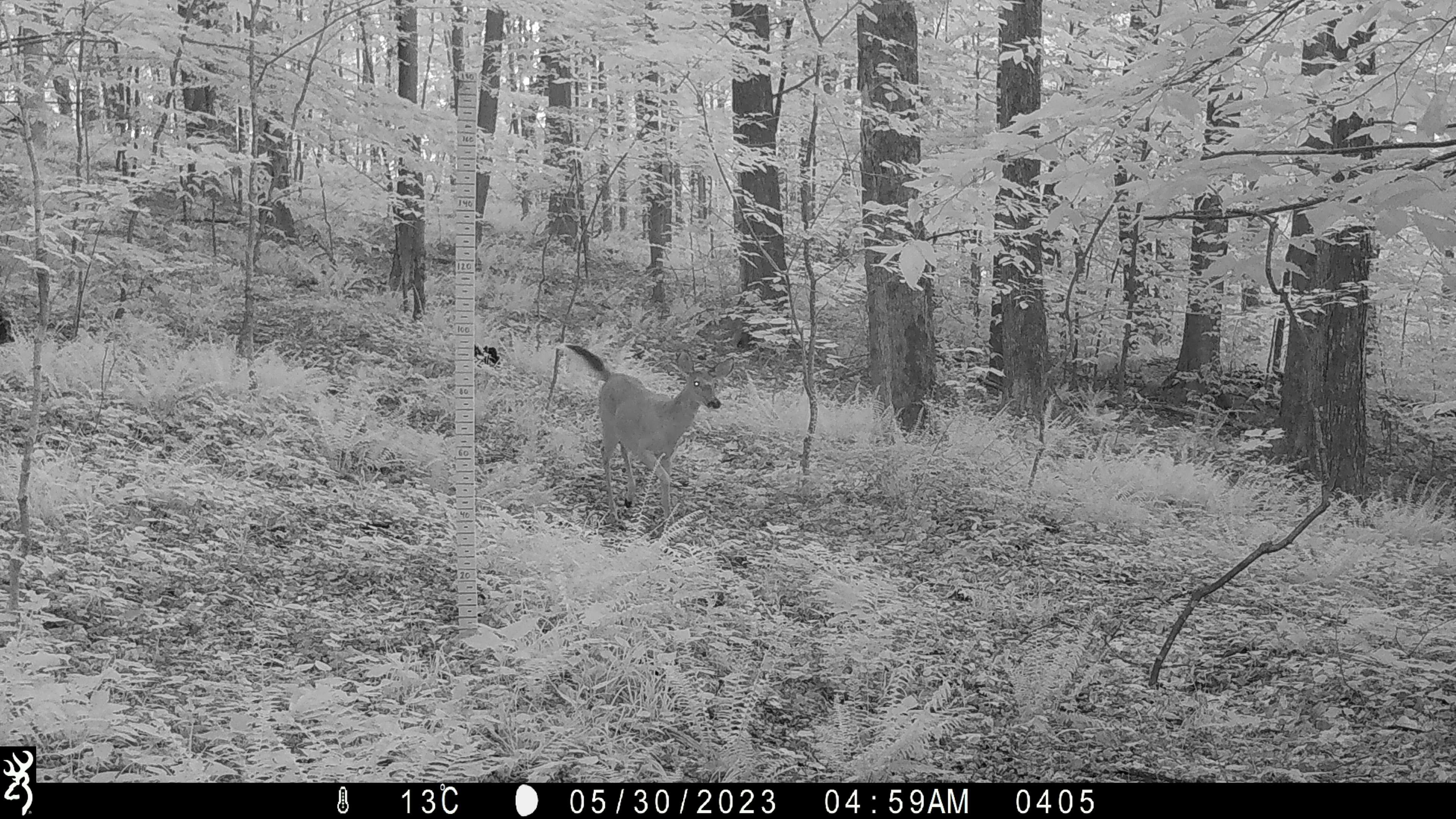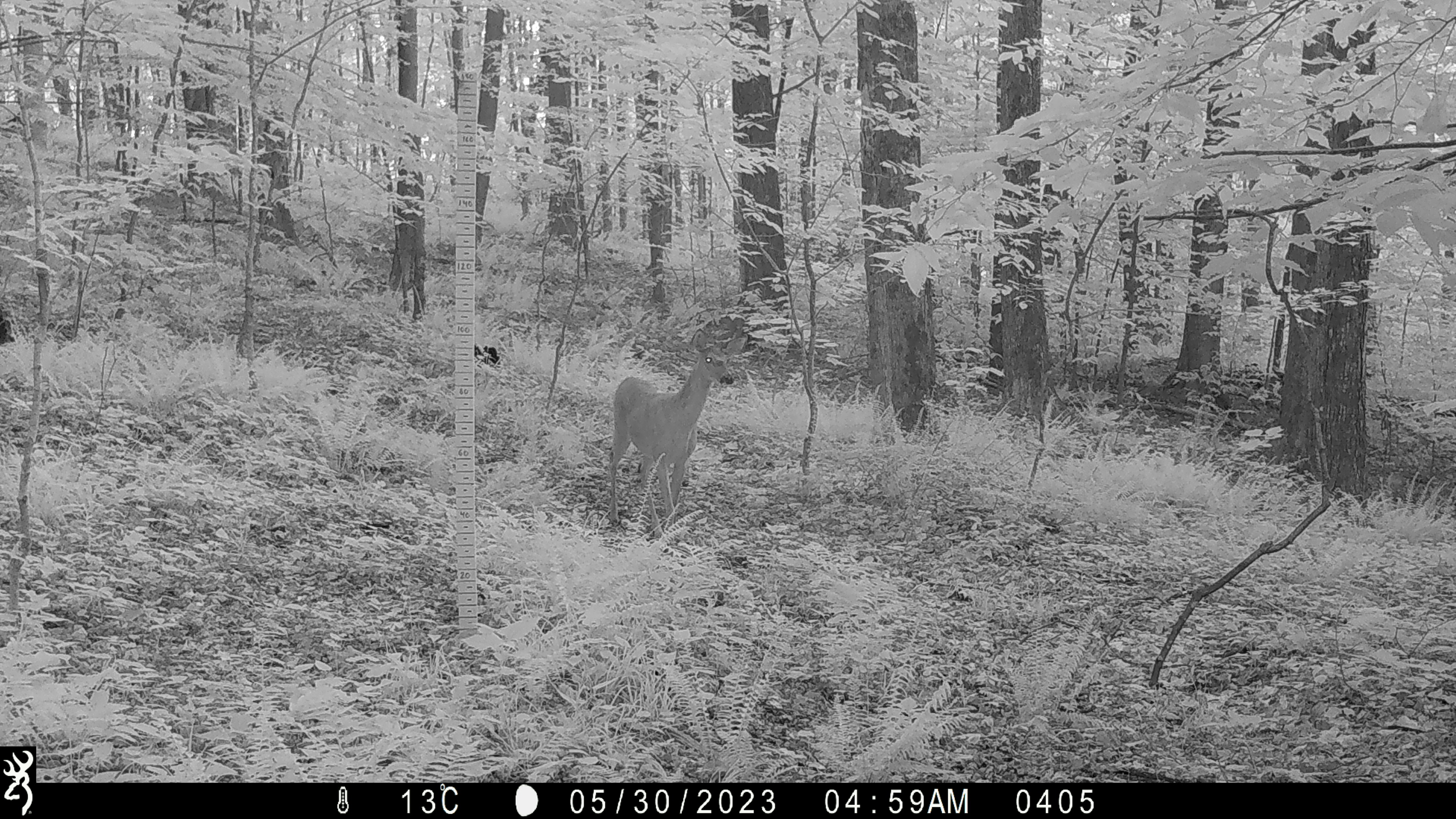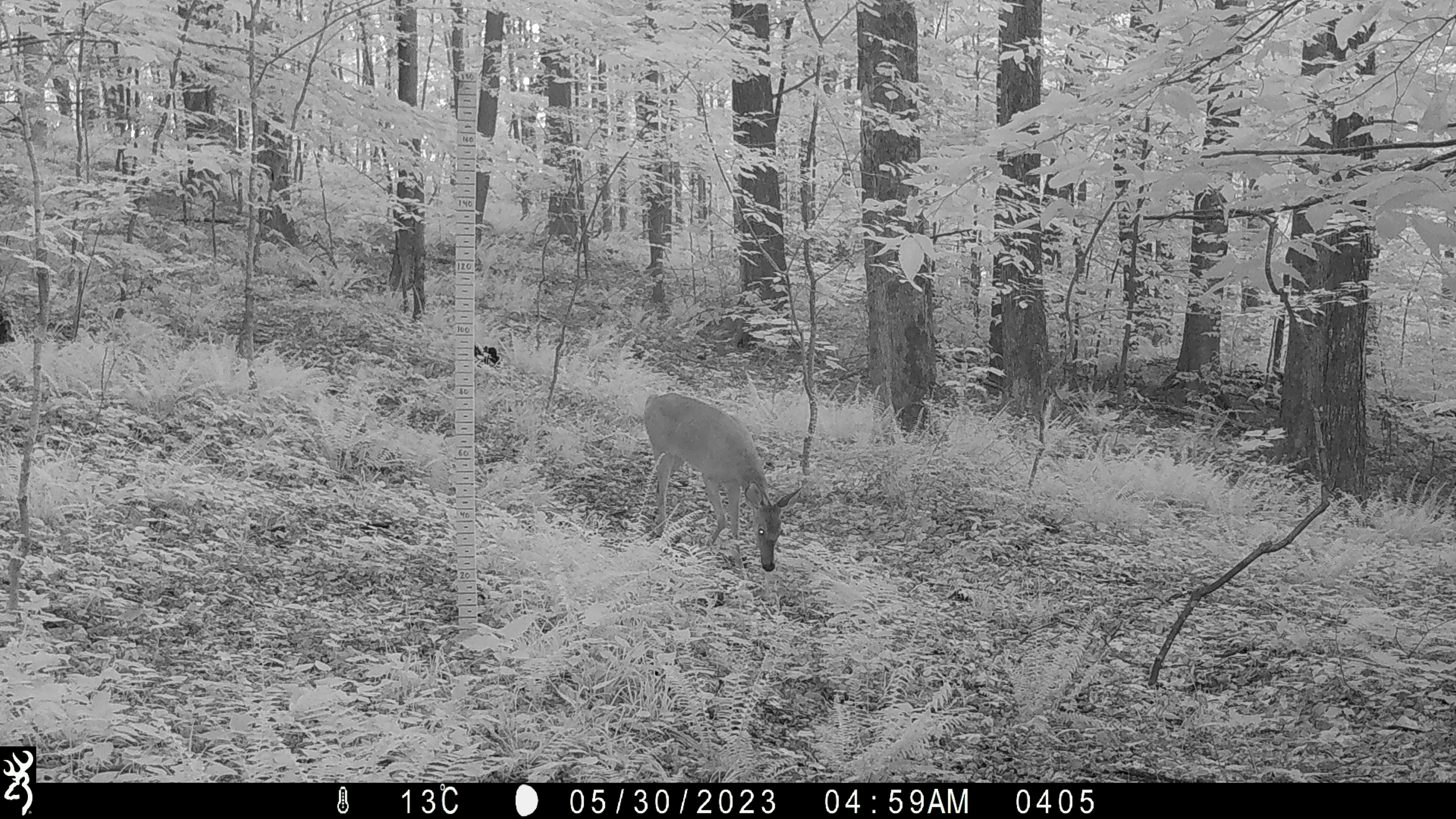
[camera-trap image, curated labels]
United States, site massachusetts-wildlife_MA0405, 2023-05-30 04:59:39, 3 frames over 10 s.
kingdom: Animalia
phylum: Chordata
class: Mammalia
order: Artiodactyla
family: Cervidae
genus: Odocoileus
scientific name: Odocoileus virginianus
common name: white-tailed deer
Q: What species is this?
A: White-tailed deer (Odocoileus virginianus).